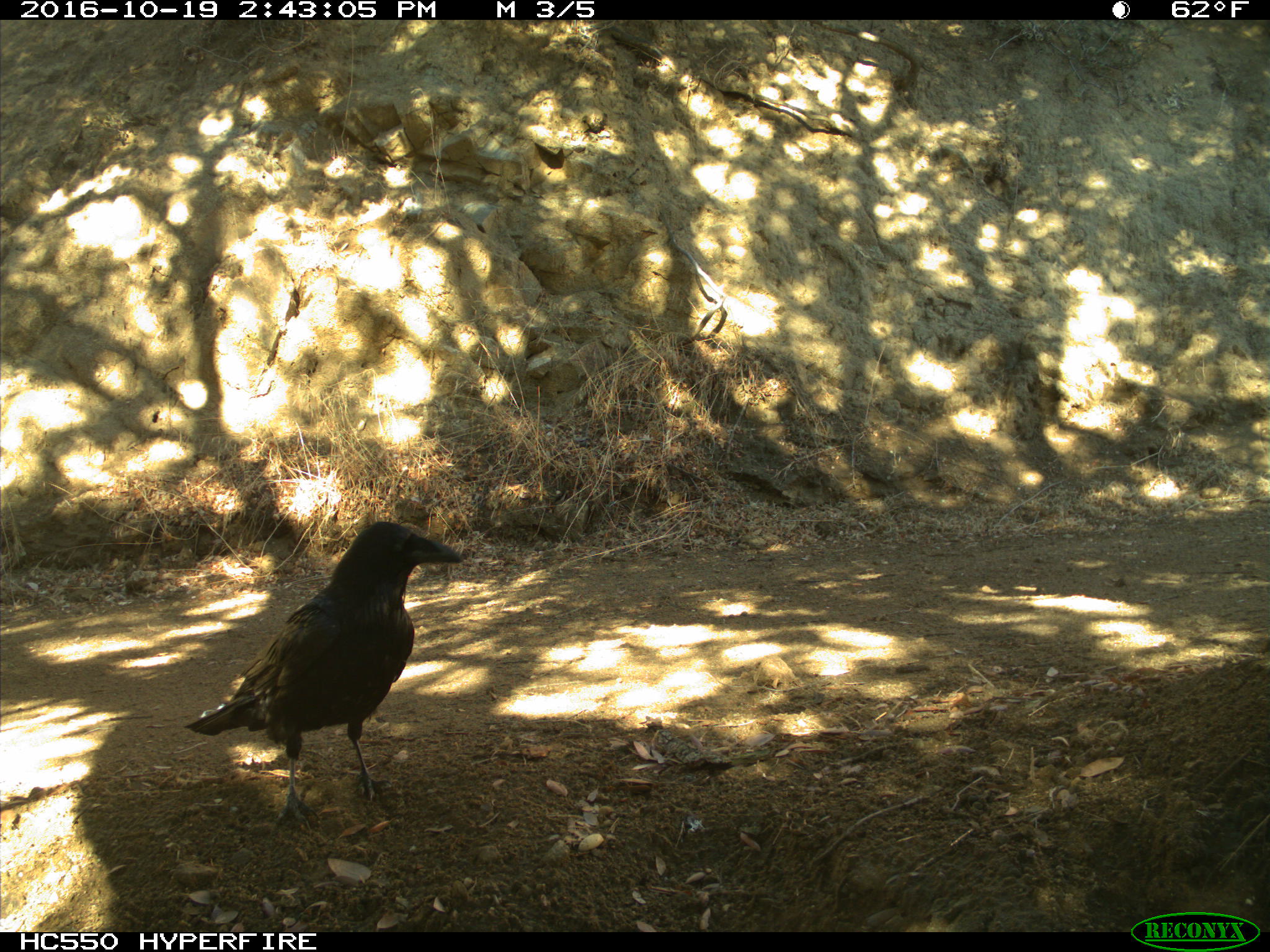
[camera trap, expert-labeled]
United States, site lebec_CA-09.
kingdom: Animalia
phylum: Chordata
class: Aves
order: Passeriformes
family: Corvidae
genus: Corvus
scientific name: Corvus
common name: crows and ravens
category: unidentified corvus